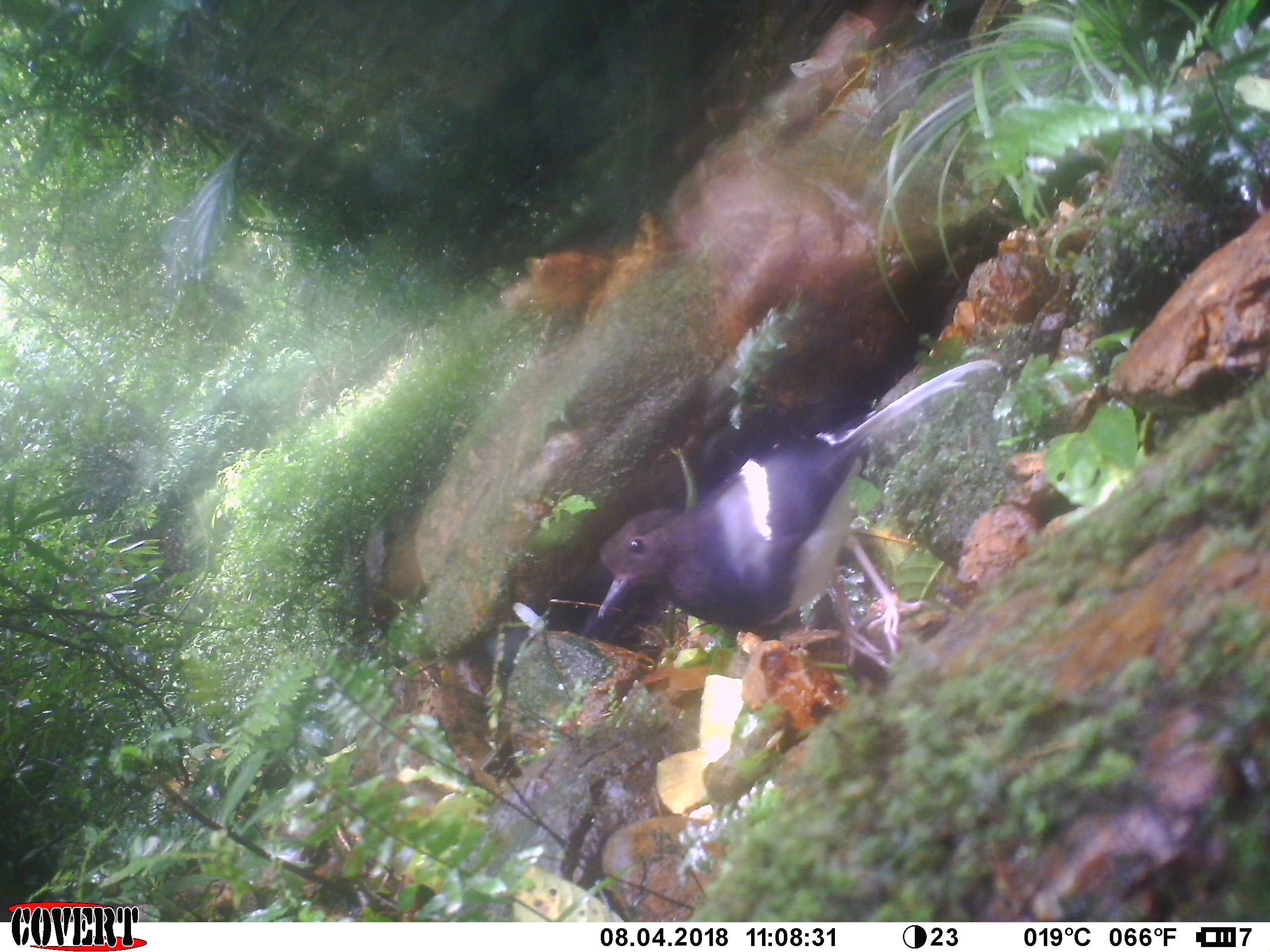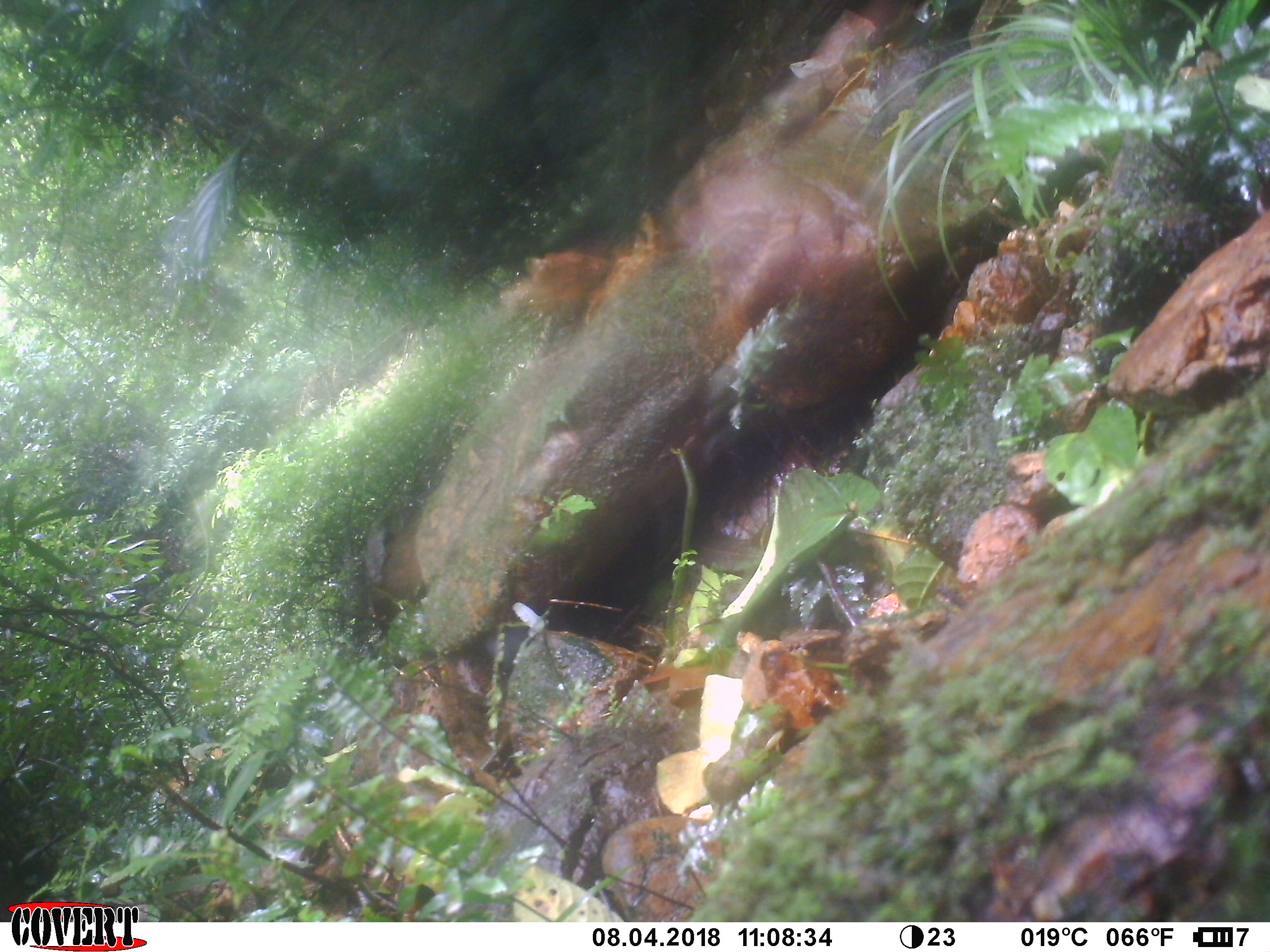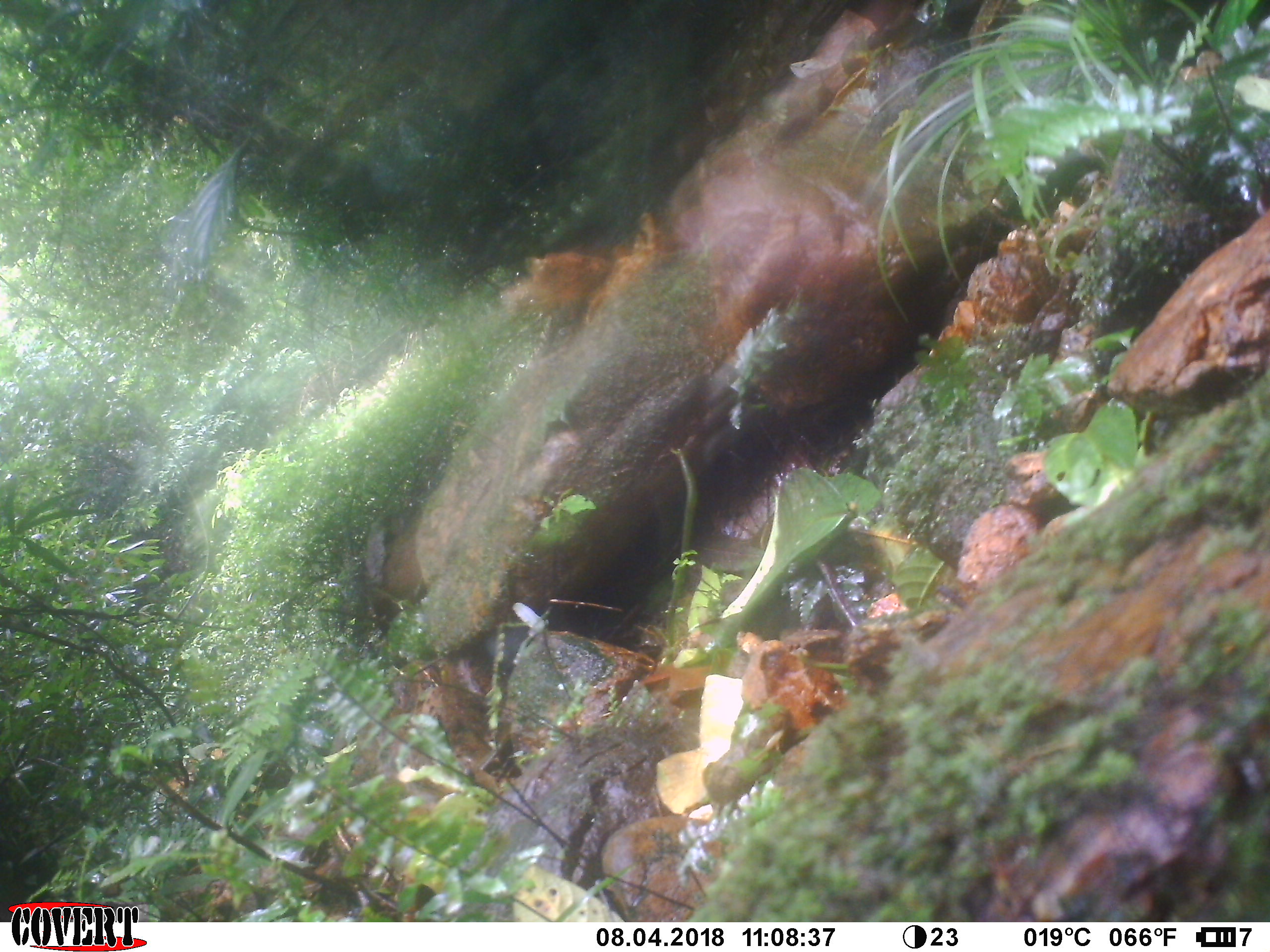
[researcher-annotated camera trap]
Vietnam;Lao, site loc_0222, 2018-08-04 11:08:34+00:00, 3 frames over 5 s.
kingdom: Animalia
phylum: Chordata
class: Aves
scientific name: Aves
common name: bird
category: unidentified bird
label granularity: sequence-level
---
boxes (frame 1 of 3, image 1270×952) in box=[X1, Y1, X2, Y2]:
unidentified bird: box=[597, 359, 1000, 669]